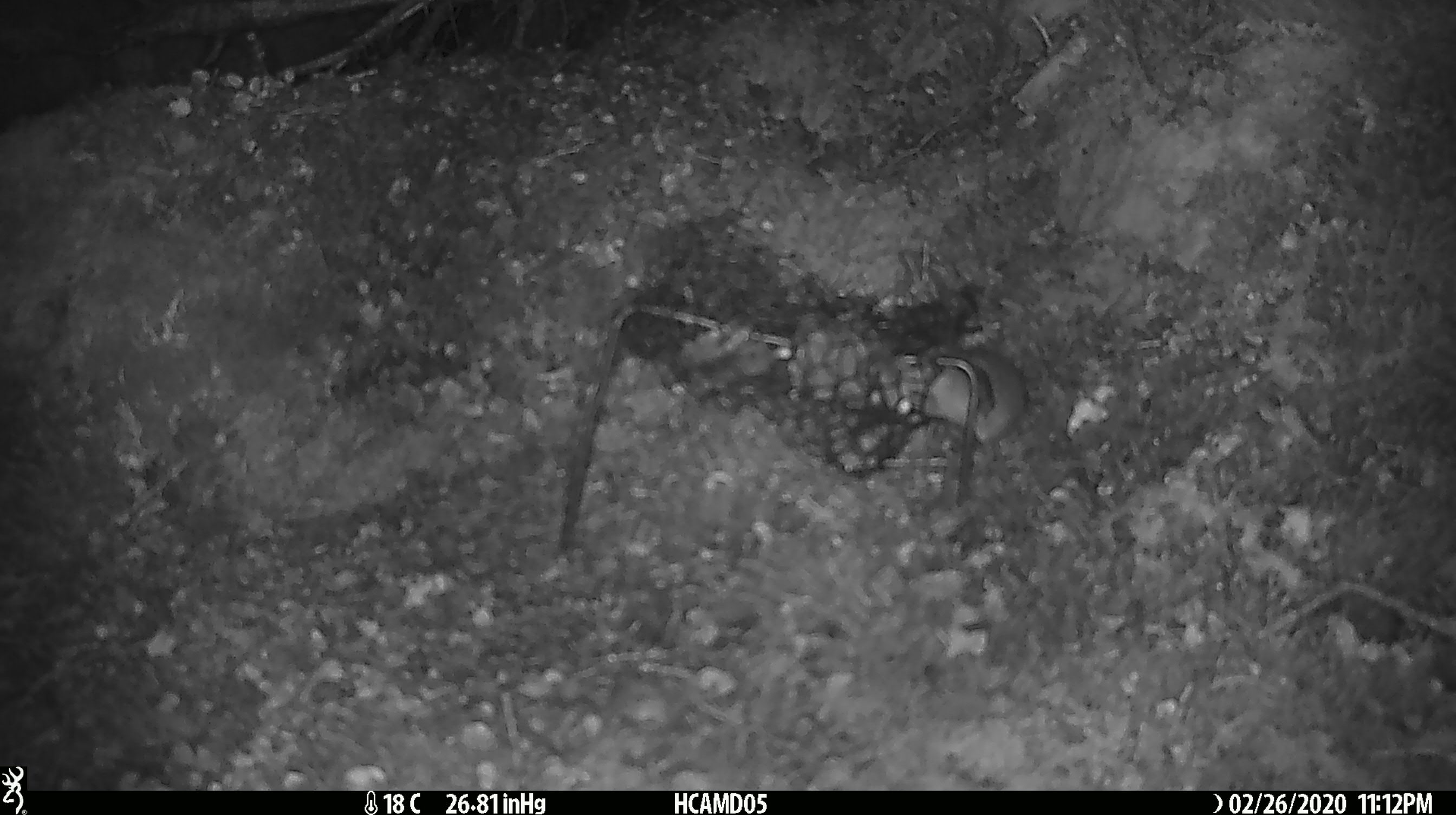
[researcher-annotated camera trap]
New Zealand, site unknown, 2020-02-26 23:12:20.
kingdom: Animalia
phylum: Chordata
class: Mammalia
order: Rodentia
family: Muridae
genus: Mus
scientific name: Mus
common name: mouse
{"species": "mouse (Mus)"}